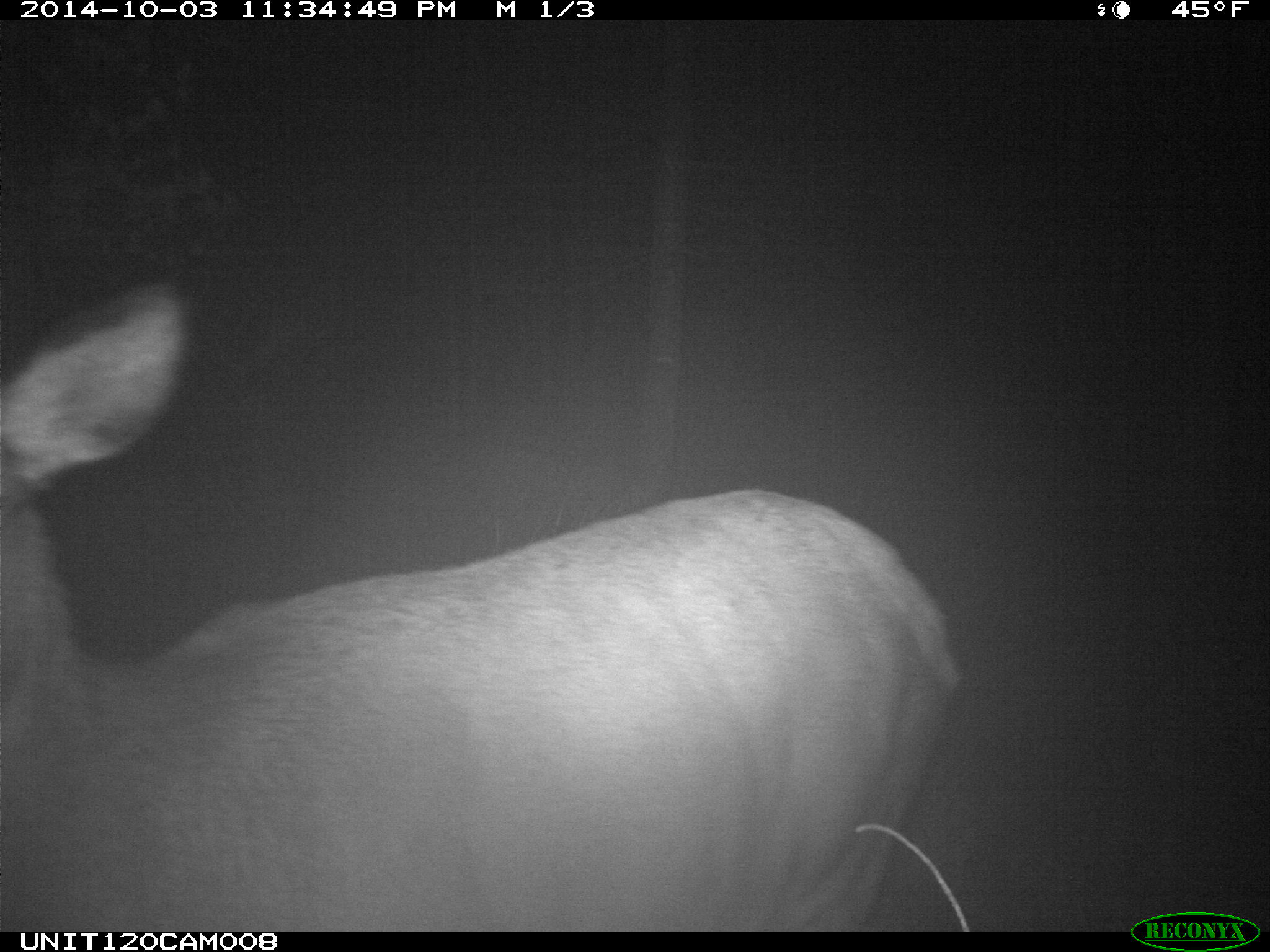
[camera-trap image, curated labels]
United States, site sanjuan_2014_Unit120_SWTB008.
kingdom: Animalia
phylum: Chordata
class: Mammalia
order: Artiodactyla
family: Cervidae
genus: Cervus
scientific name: Cervus elaphus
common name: red deer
Cervus elaphus (red deer).